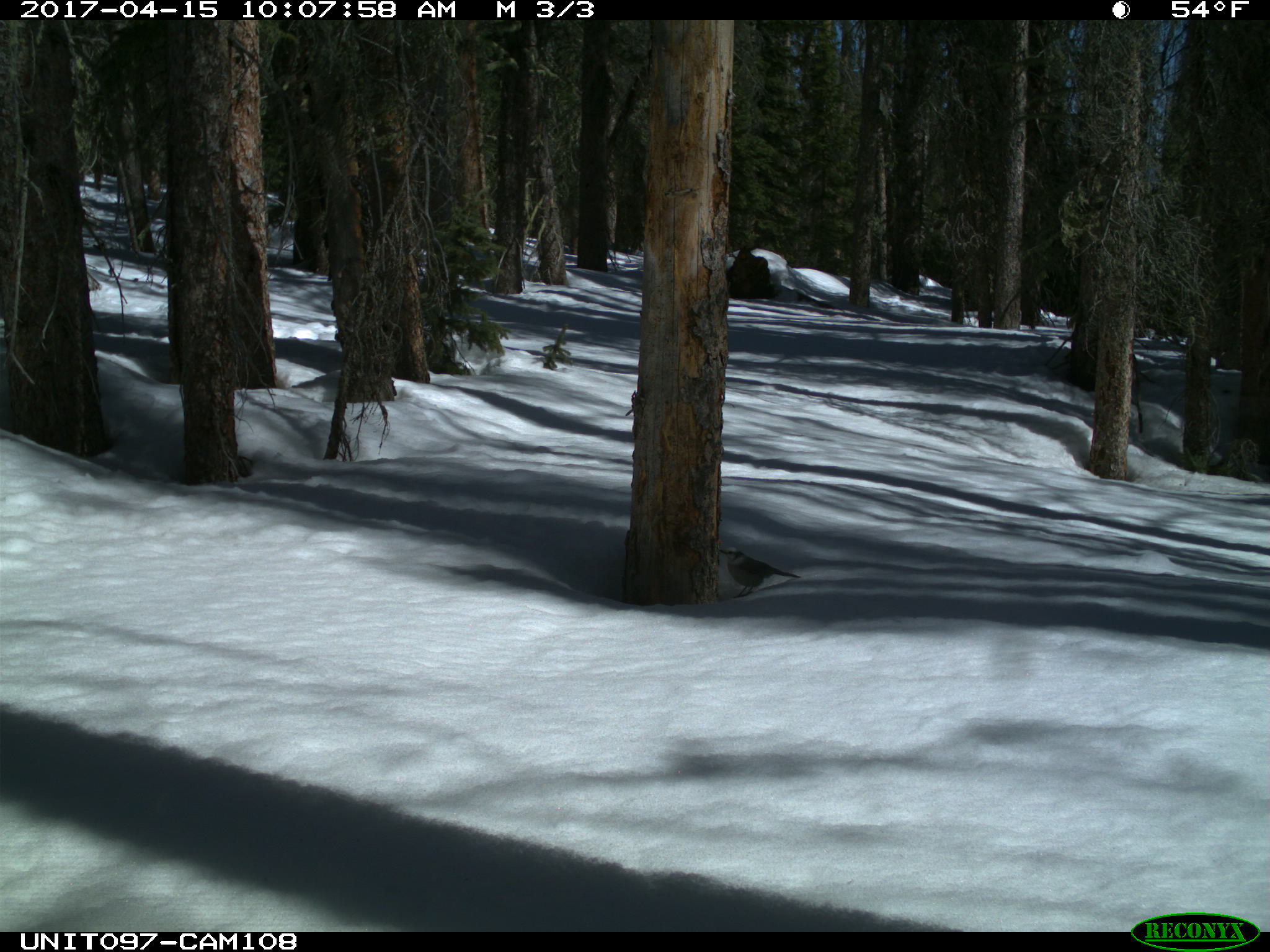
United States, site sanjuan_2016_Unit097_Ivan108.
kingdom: Animalia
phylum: Chordata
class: Aves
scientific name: Aves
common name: birds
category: unidentified bird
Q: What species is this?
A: Unidentified bird (birds) (Aves).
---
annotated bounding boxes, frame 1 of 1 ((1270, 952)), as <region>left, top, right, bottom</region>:
animal: <region>719, 545, 801, 596</region>